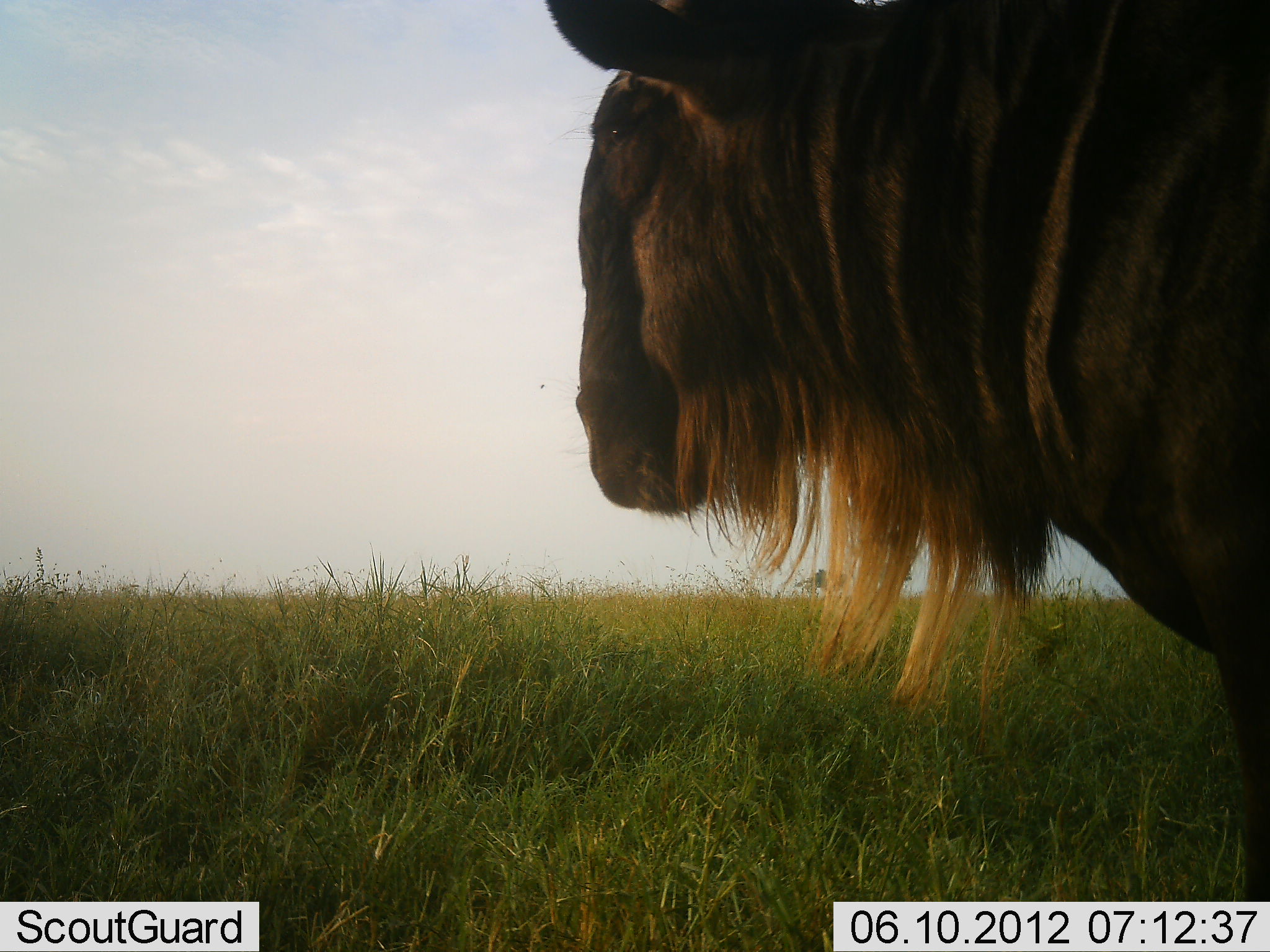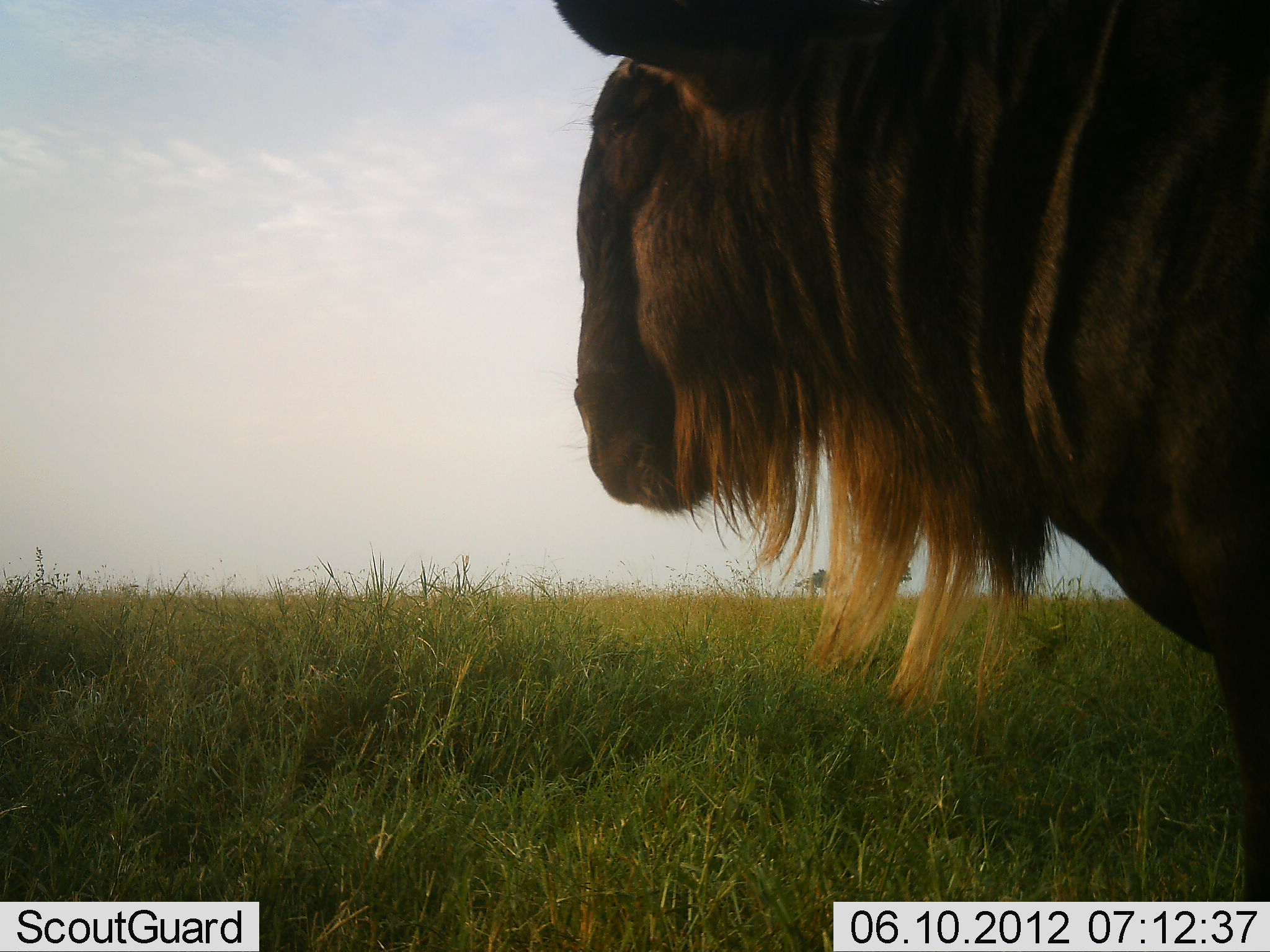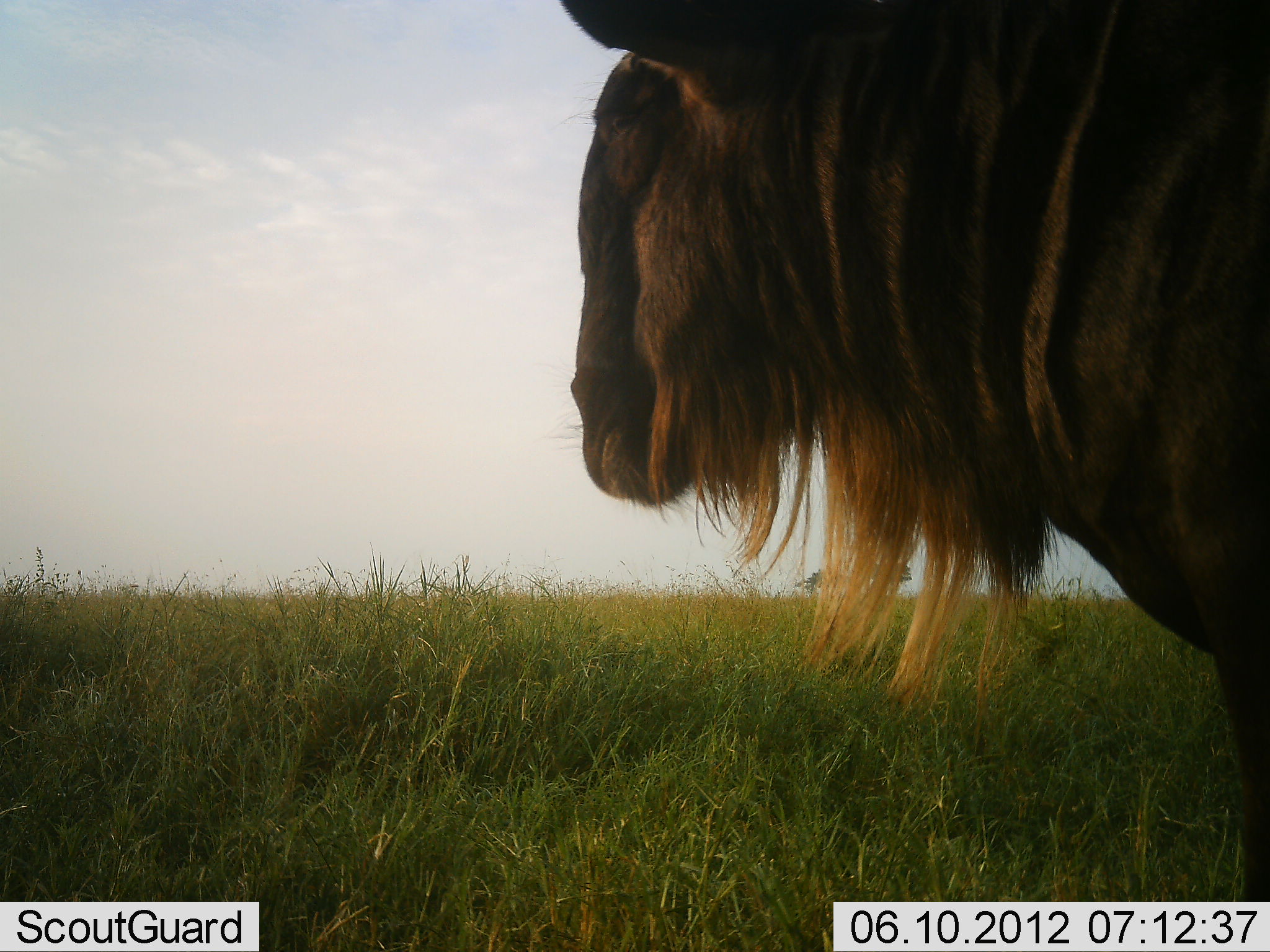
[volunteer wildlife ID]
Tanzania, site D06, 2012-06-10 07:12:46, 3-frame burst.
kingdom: Animalia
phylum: Chordata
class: Mammalia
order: Artiodactyla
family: Bovidae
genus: Connochaetes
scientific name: Connochaetes taurinus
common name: blue wildebeest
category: wildebeest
Wildebeest (blue wildebeest) (Connochaetes taurinus), count 1. Behavior (volunteer vote fractions): standing 90%, resting 0%, moving 10%, interacting 0%. Young present (vote fraction): 0%. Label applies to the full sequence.